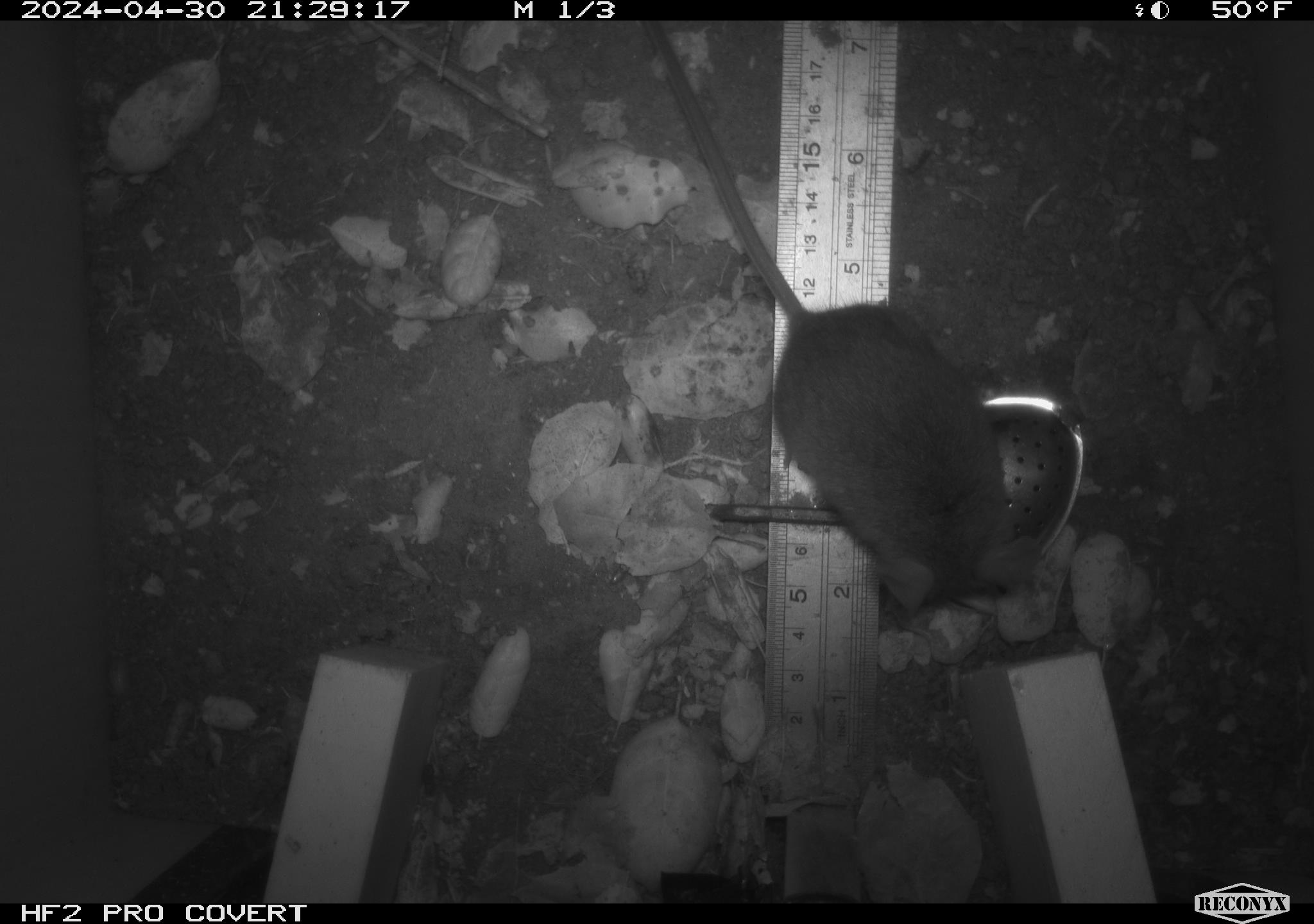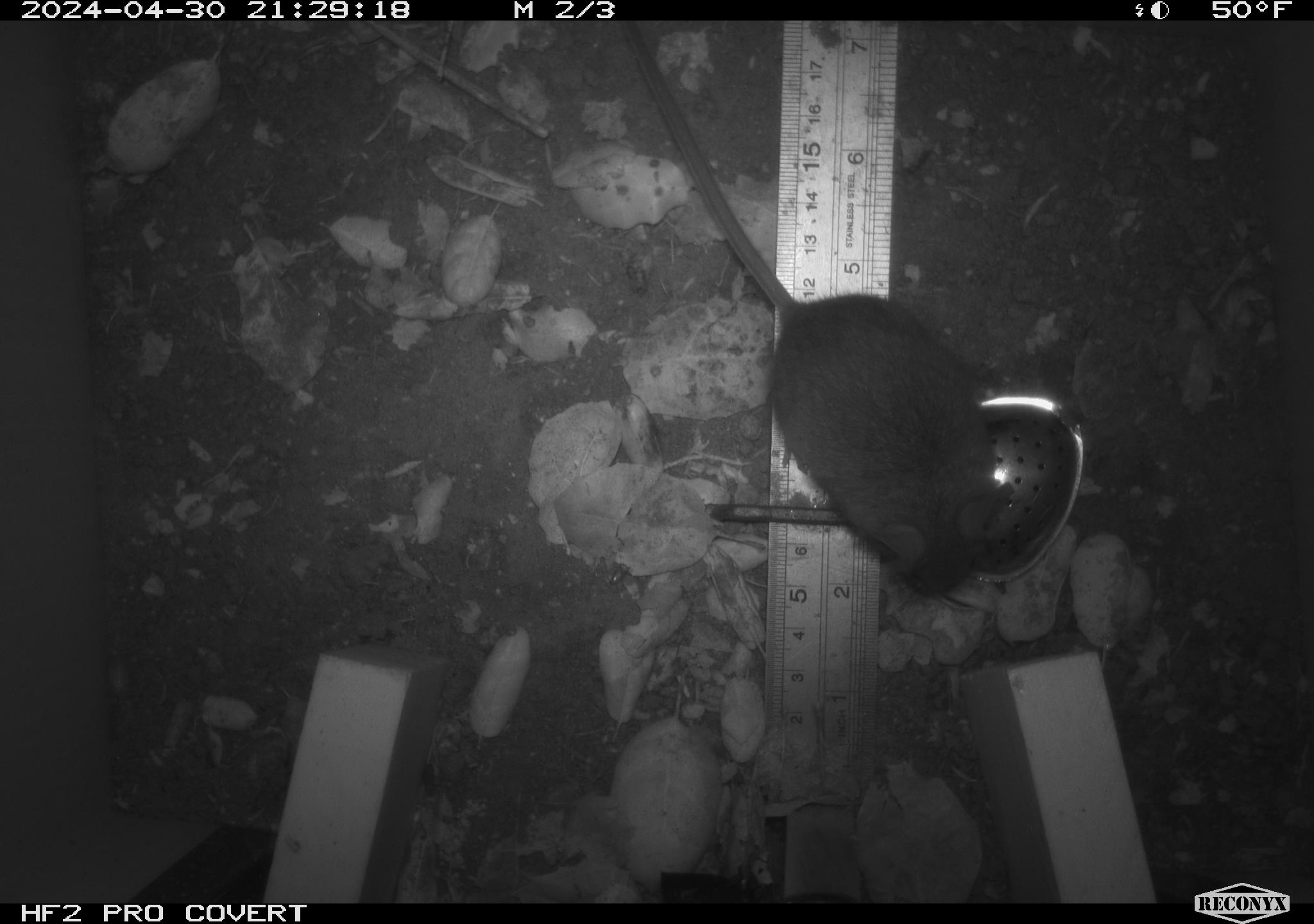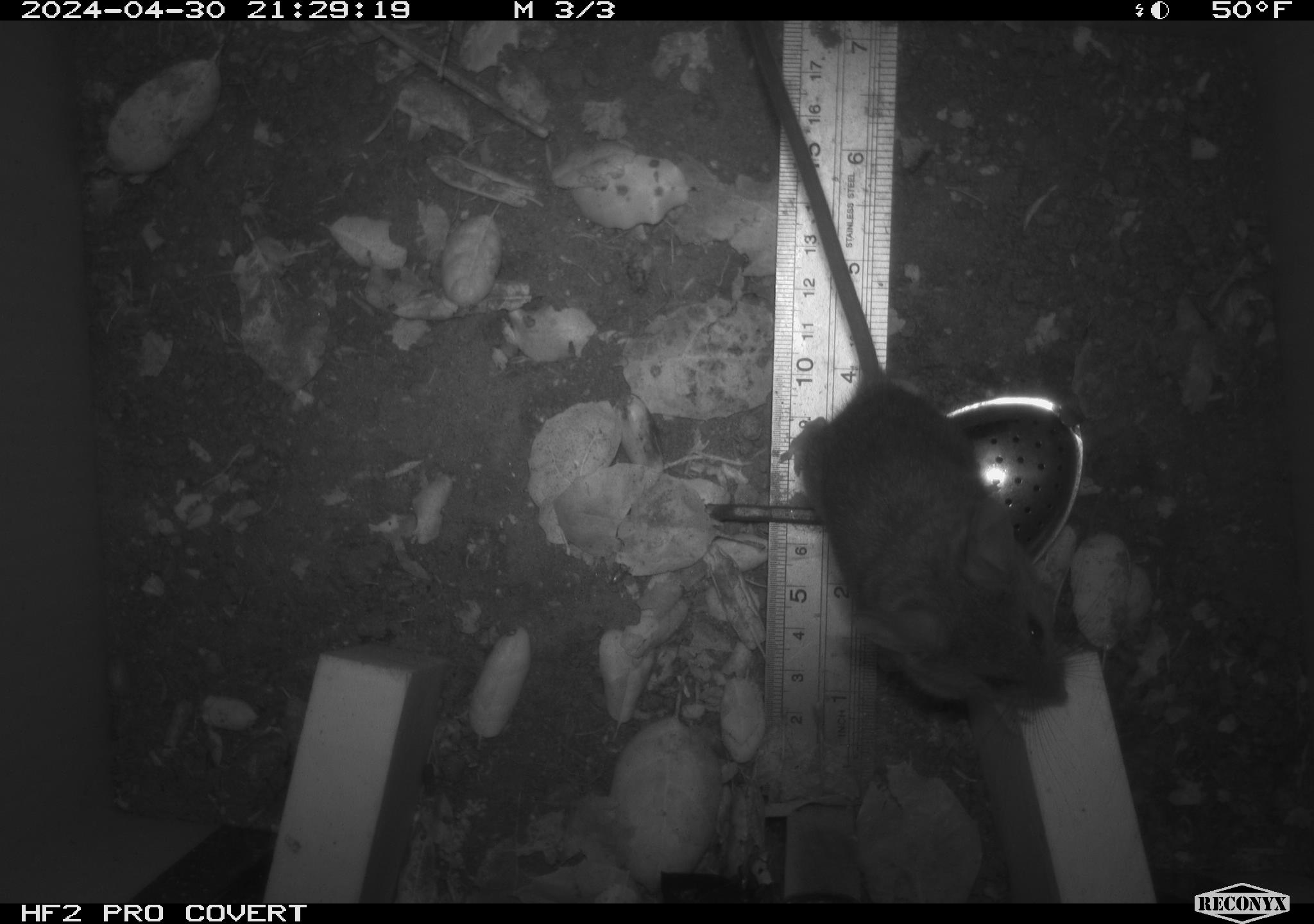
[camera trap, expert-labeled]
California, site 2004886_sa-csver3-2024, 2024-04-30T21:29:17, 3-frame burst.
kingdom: Animalia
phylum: Chordata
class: Mammalia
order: Rodentia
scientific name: Rodentia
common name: rodent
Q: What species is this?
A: Rodent (Rodentia).